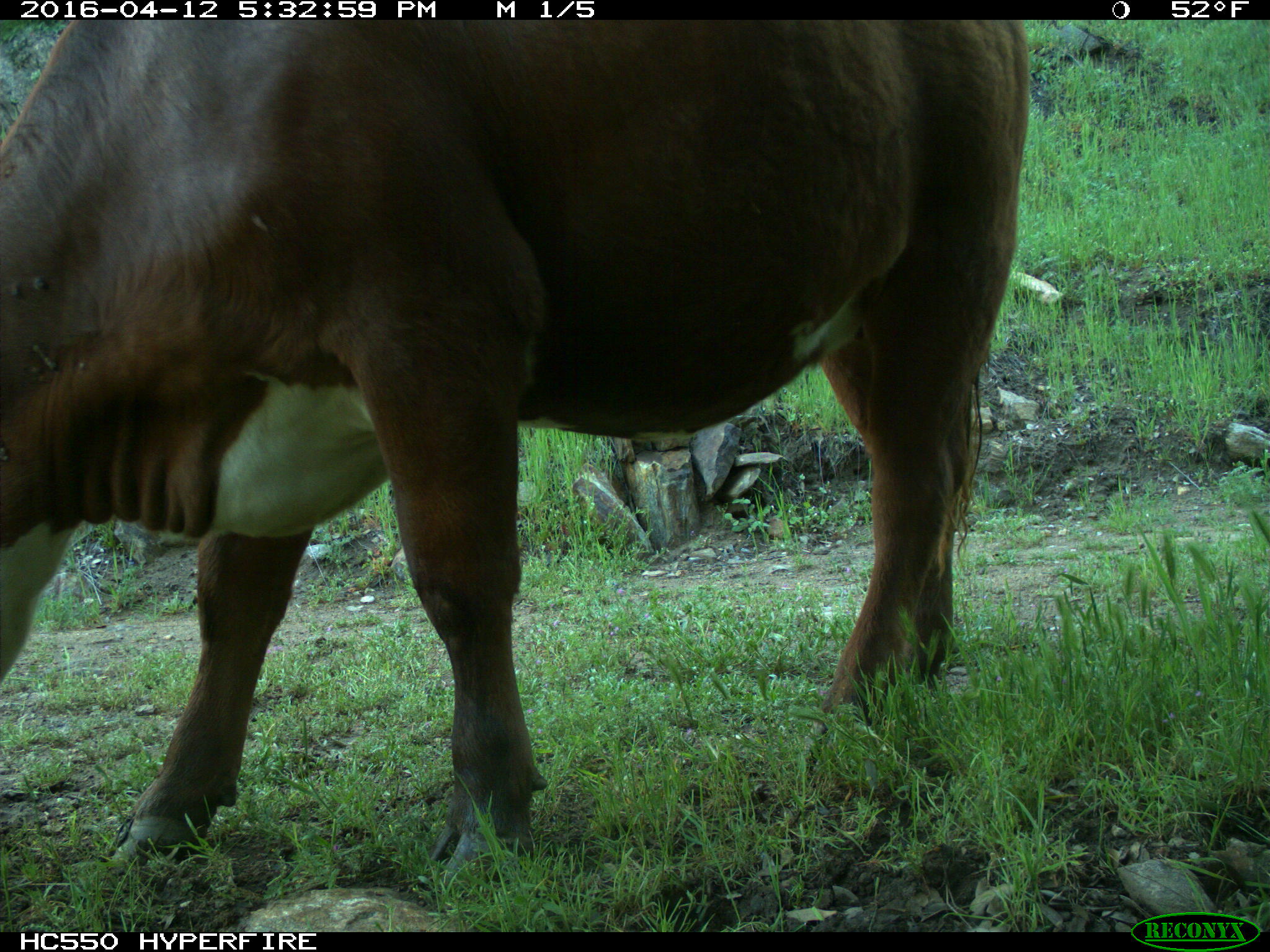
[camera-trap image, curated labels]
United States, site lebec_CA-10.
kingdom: Animalia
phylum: Chordata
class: Mammalia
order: Artiodactyla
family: Bovidae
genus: Bos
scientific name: Bos taurus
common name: domestic cow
Bos taurus (domestic cow).